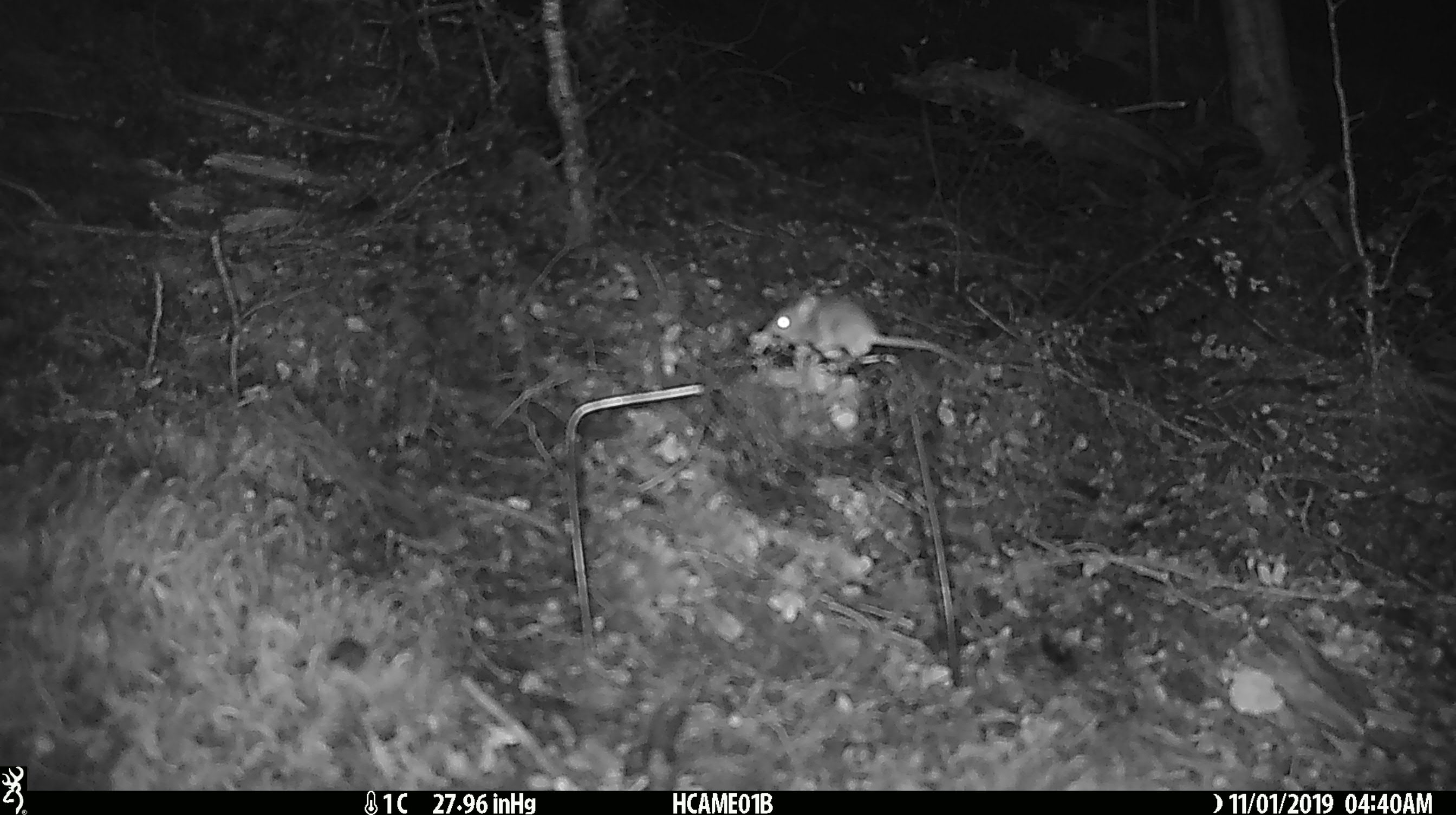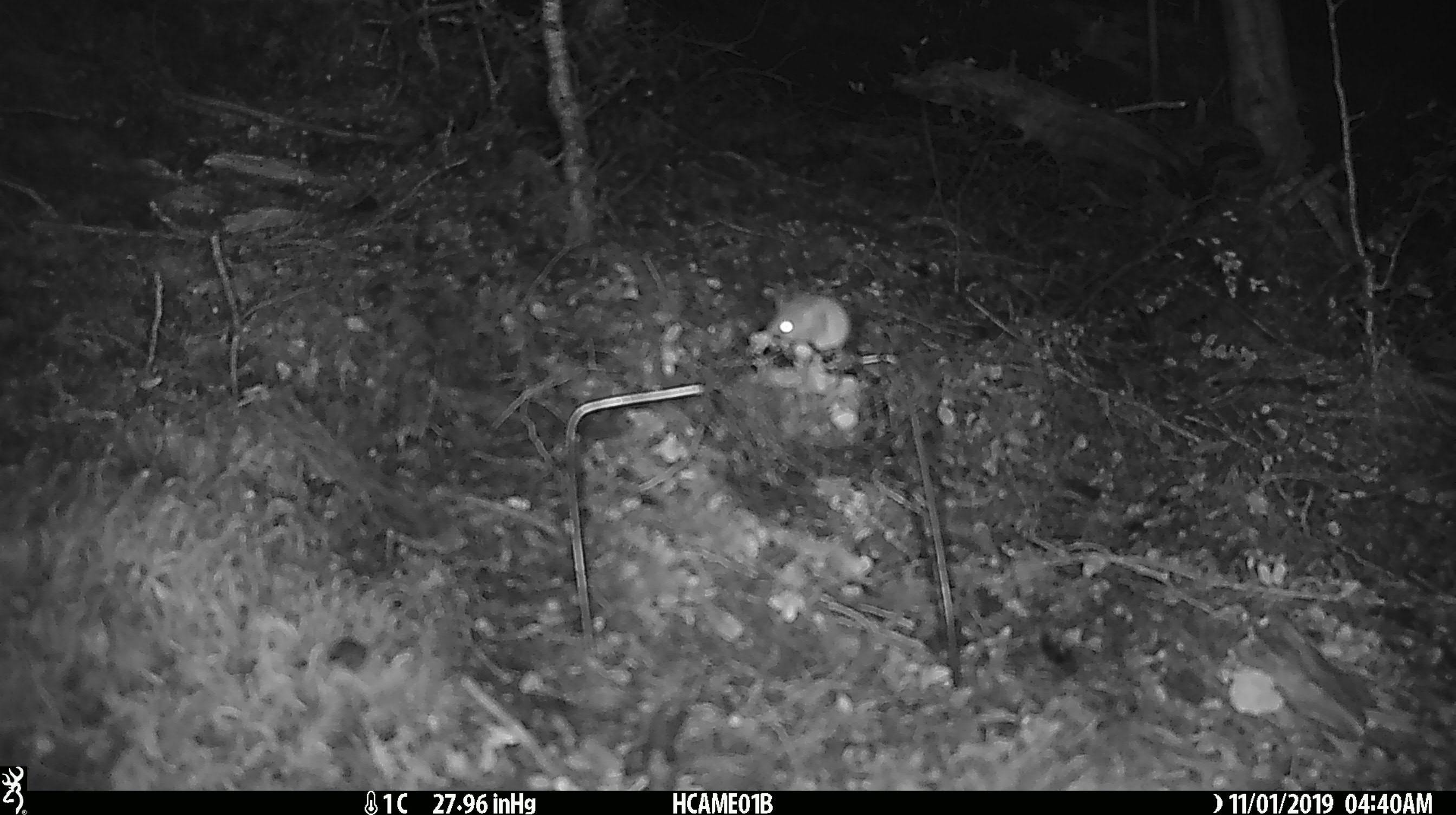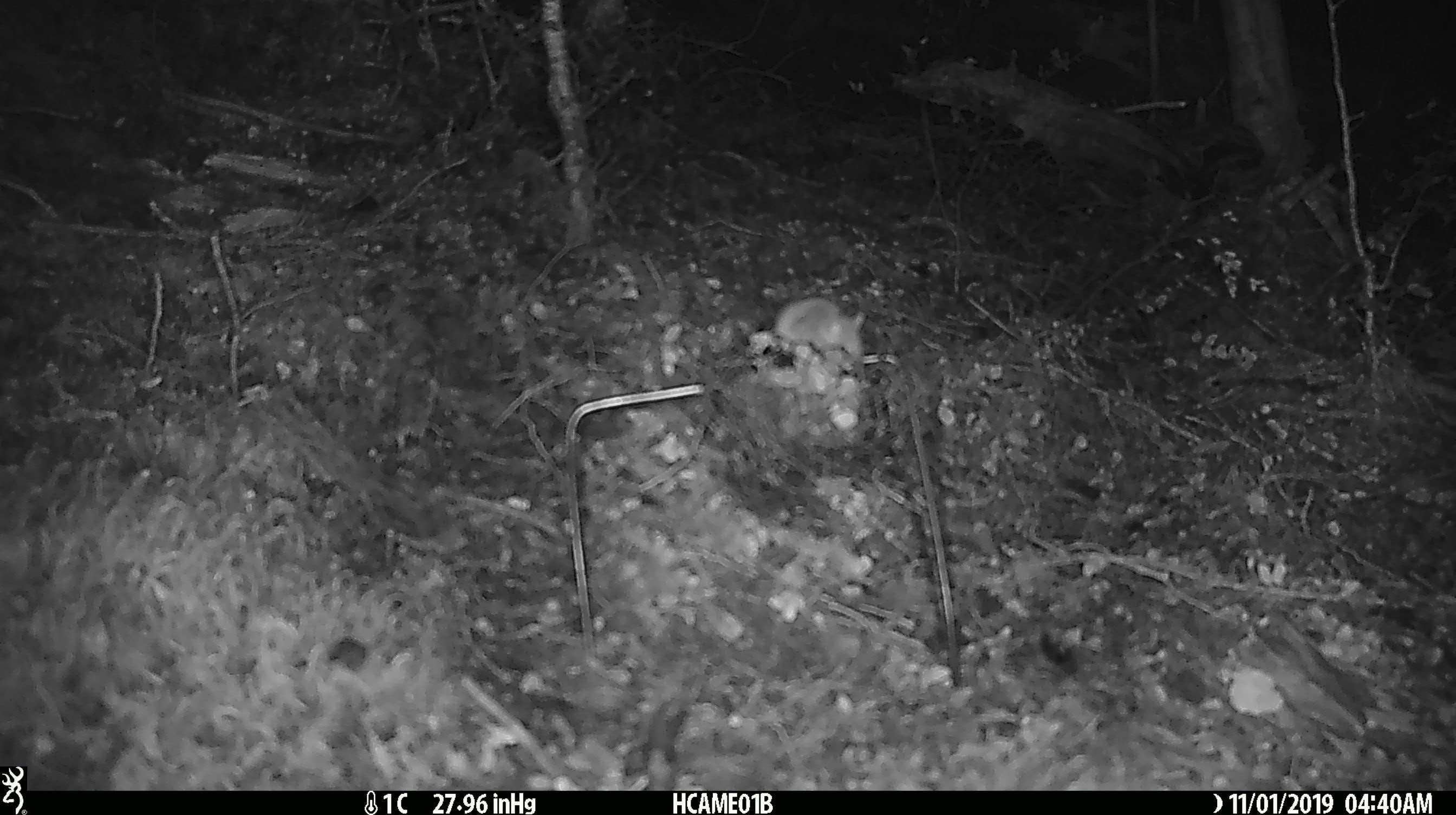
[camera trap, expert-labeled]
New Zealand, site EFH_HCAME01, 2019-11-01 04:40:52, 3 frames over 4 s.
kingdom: Animalia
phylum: Chordata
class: Mammalia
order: Rodentia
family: Muridae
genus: Mus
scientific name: Mus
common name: mouse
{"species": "mouse (Mus)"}